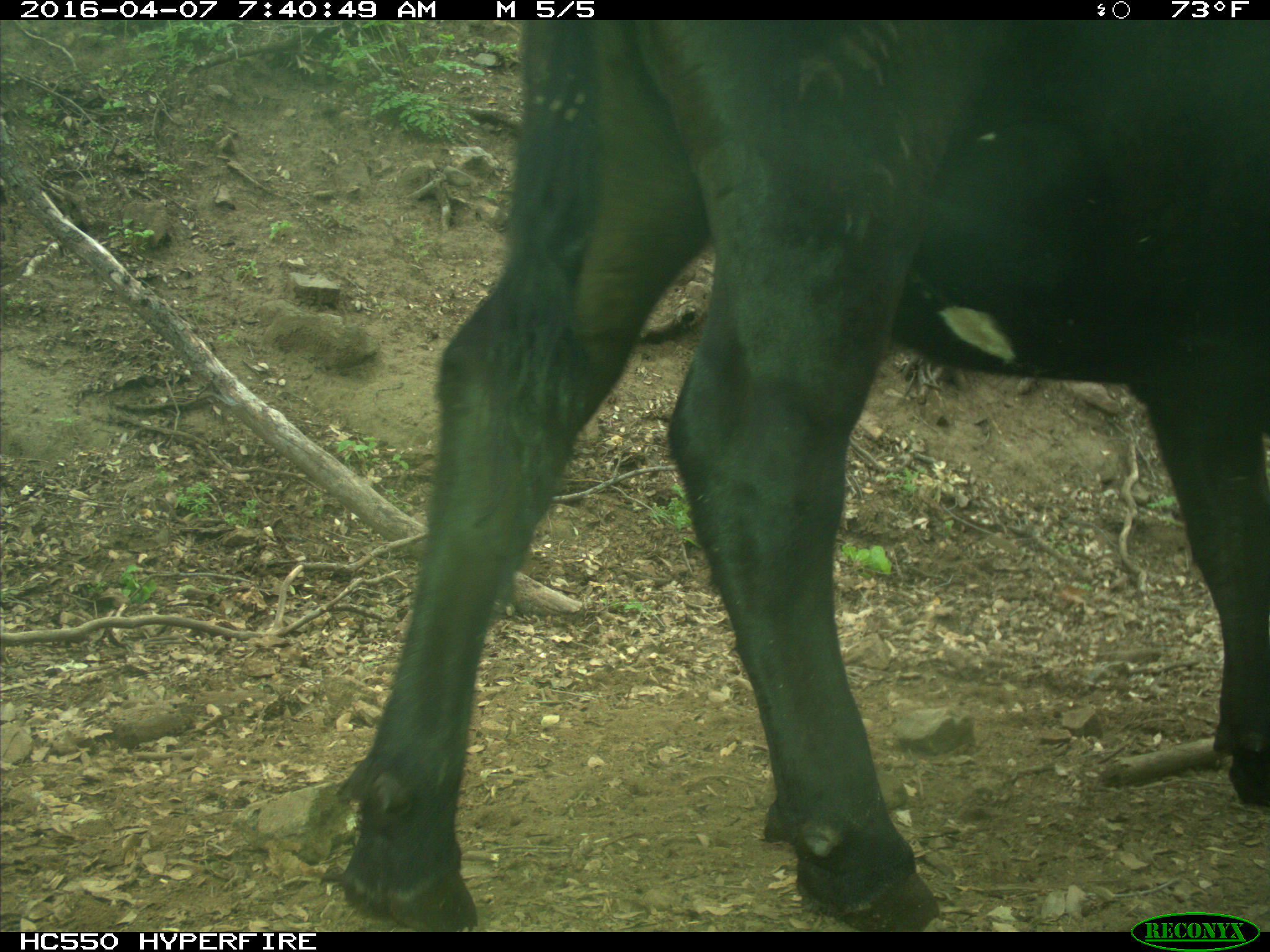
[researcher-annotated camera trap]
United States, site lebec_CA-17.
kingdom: Animalia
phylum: Chordata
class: Mammalia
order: Artiodactyla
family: Bovidae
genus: Bos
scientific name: Bos taurus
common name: domestic cow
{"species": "Bos taurus (domestic cow)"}